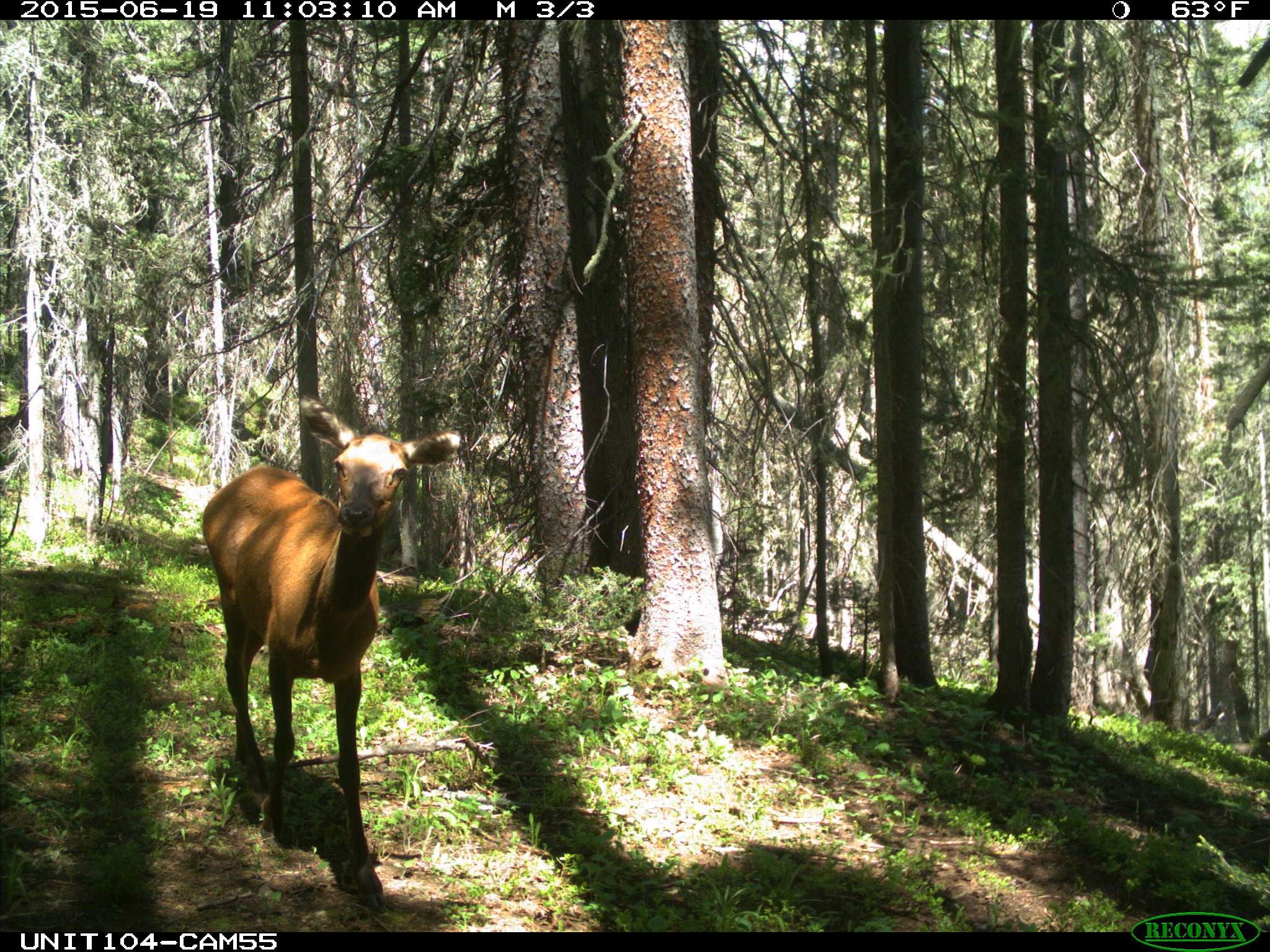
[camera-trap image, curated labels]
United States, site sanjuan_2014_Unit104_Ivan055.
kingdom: Animalia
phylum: Chordata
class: Mammalia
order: Artiodactyla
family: Cervidae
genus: Cervus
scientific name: Cervus elaphus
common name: red deer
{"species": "Cervus elaphus (red deer)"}